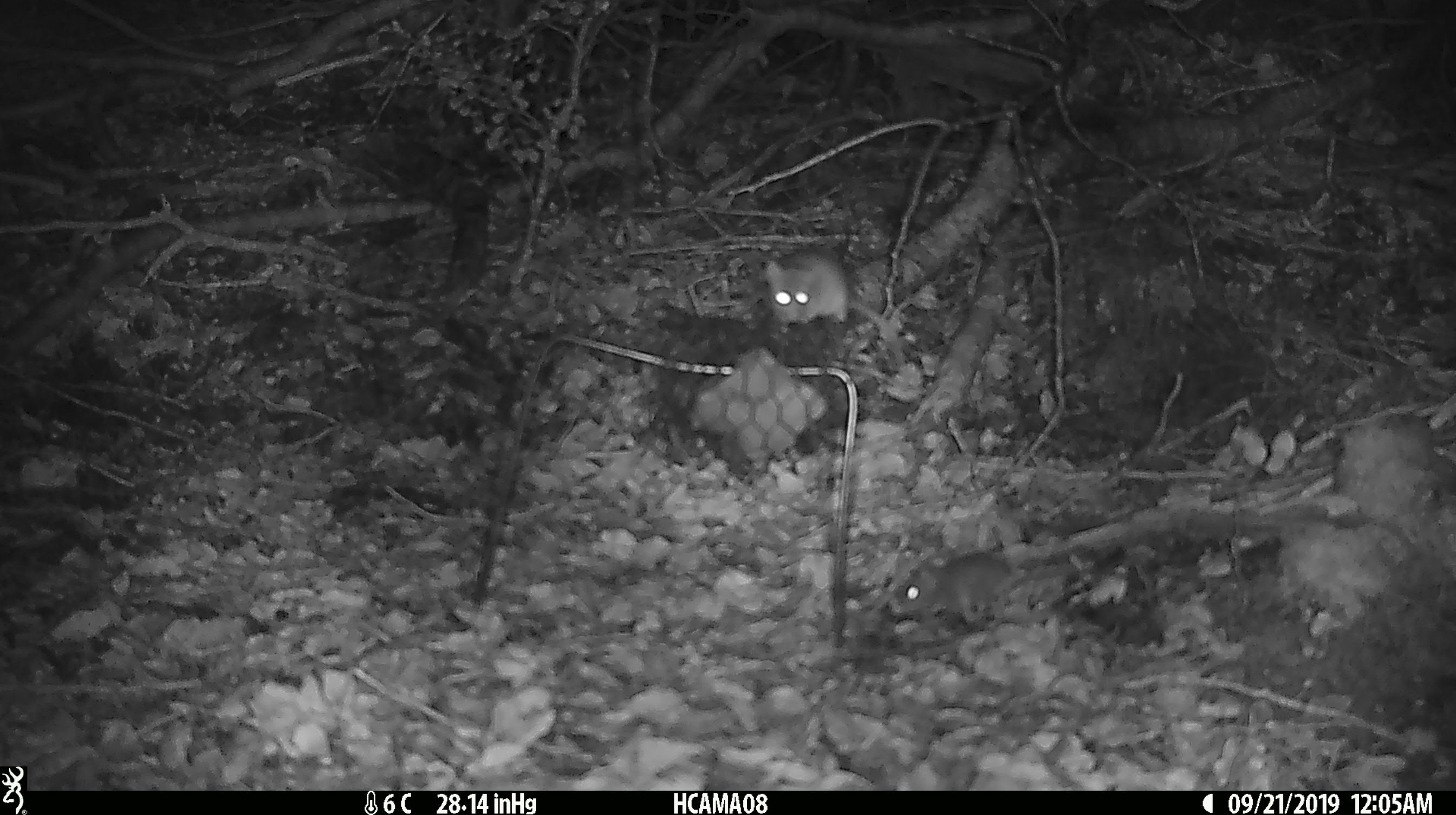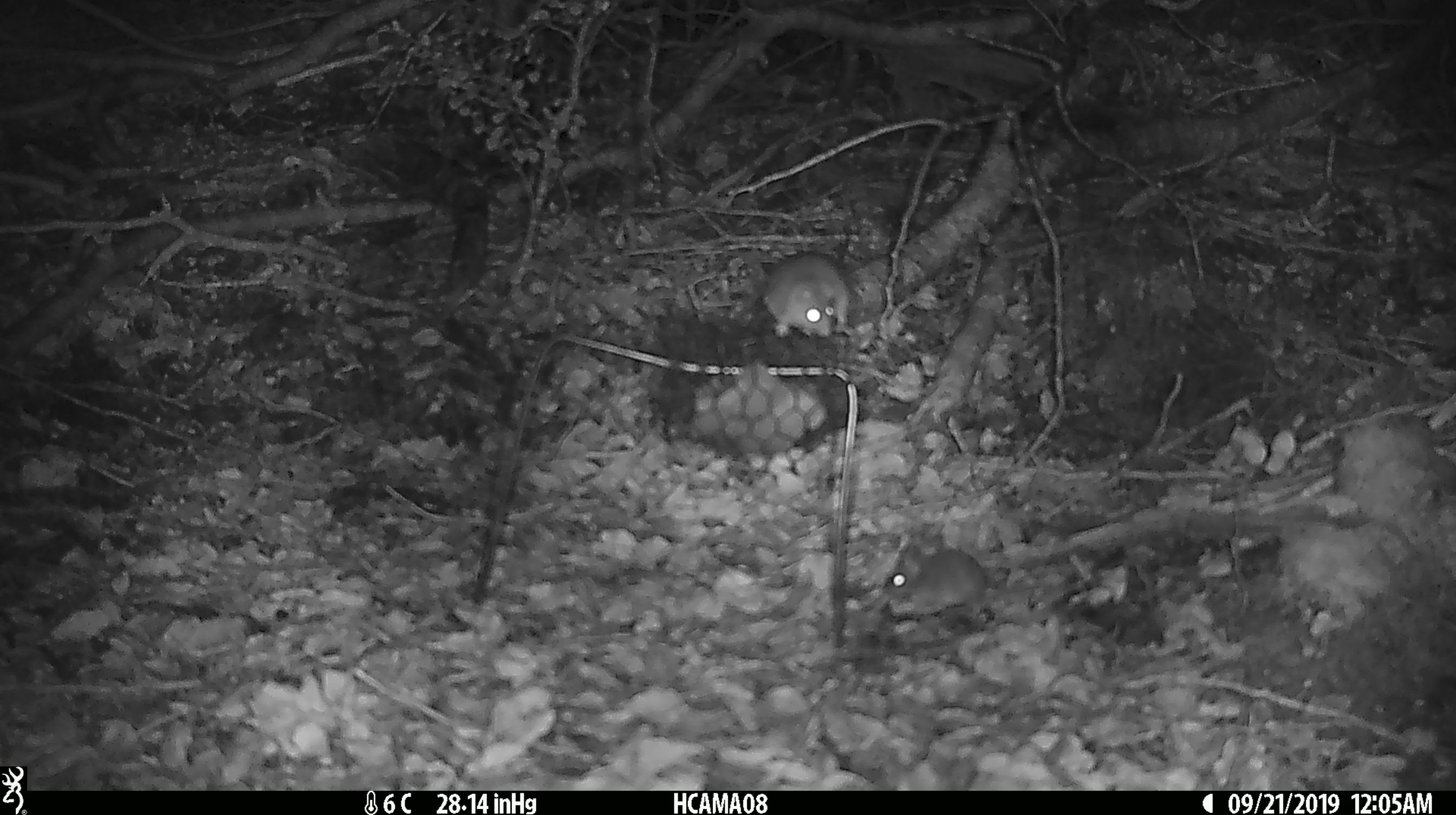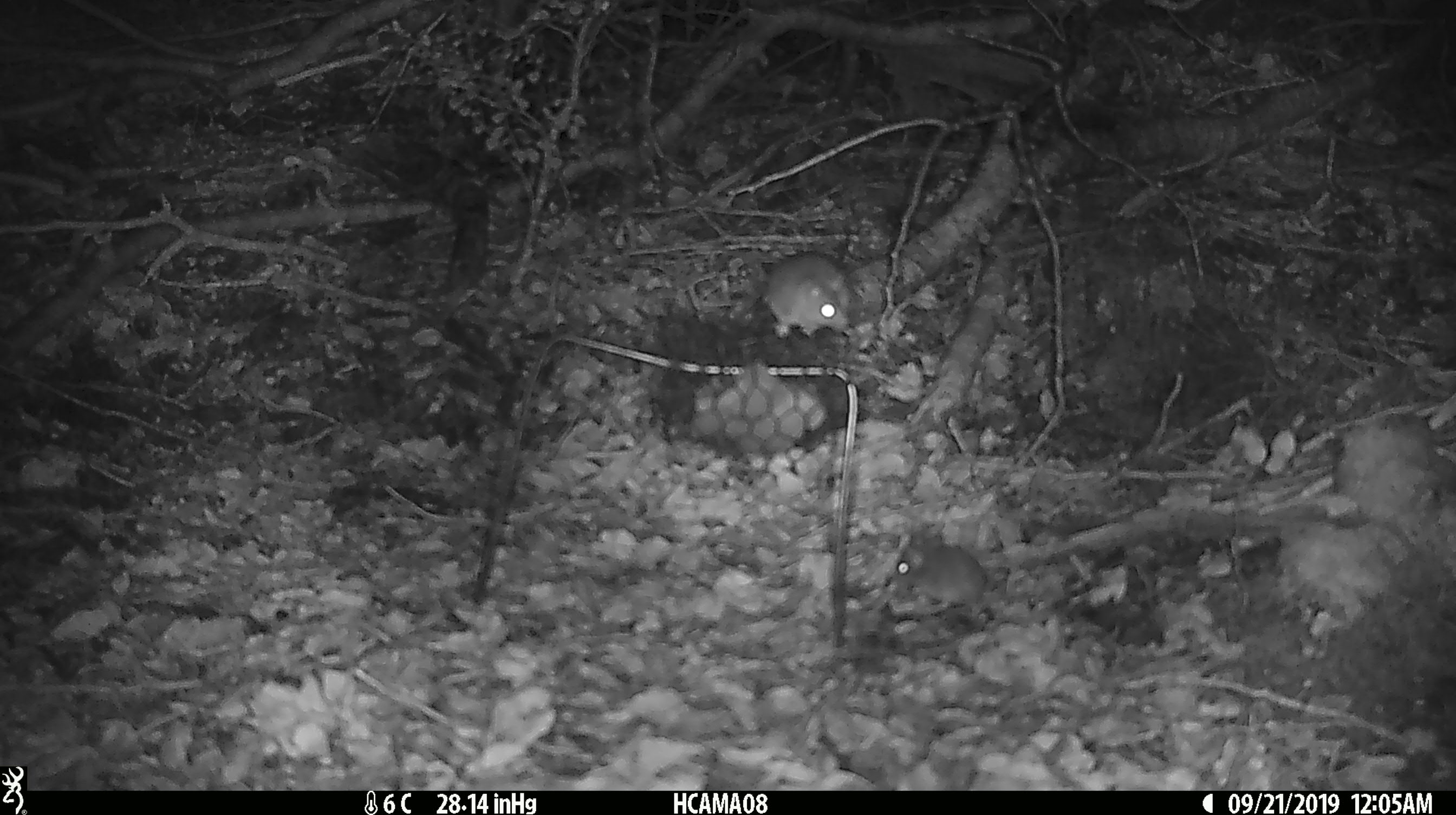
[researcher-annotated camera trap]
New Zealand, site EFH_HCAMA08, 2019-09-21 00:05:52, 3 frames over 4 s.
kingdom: Animalia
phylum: Chordata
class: Mammalia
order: Rodentia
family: Muridae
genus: Mus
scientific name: Mus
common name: mouse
Mouse (Mus).